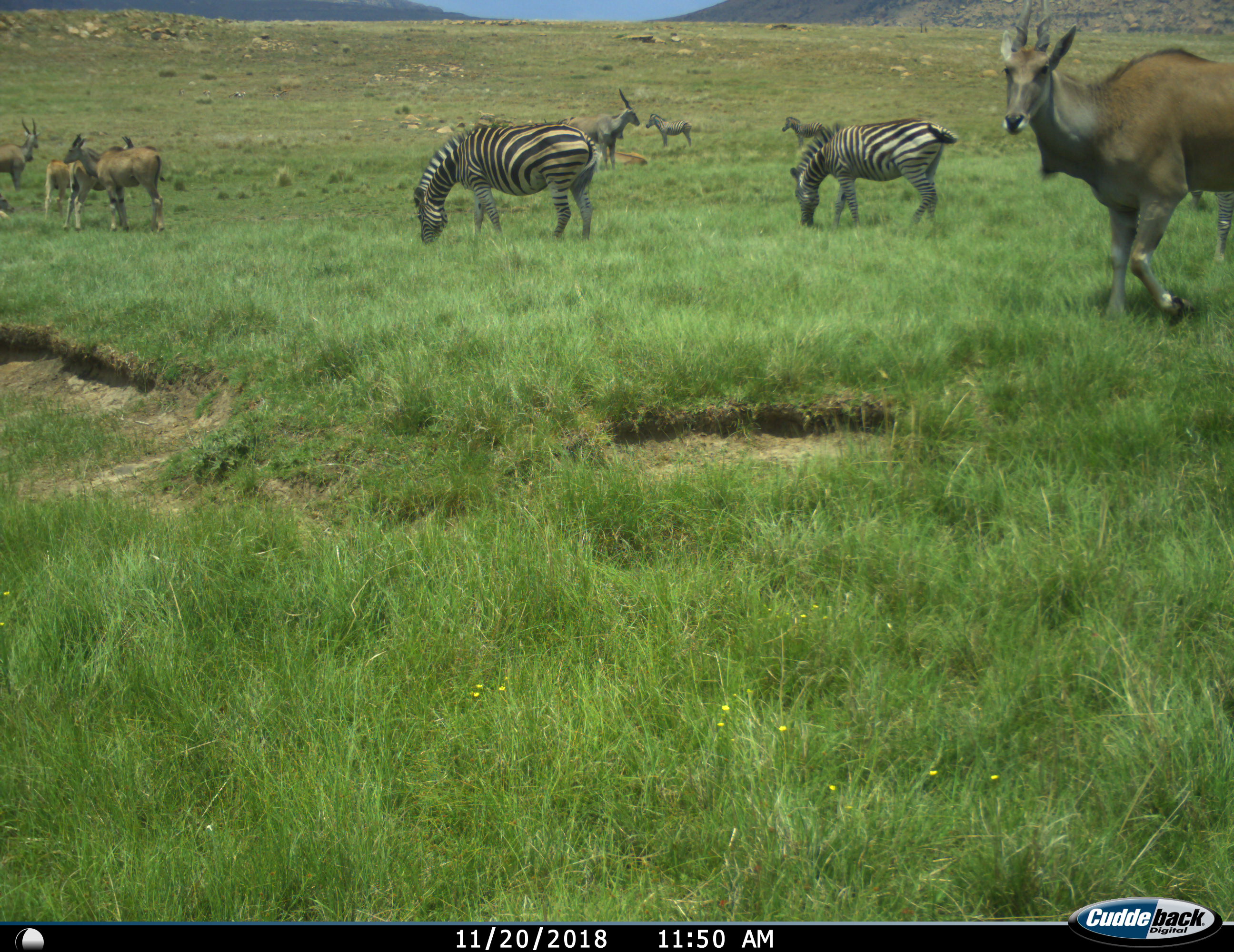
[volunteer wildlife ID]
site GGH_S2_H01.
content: unidentified animal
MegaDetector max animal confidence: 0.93